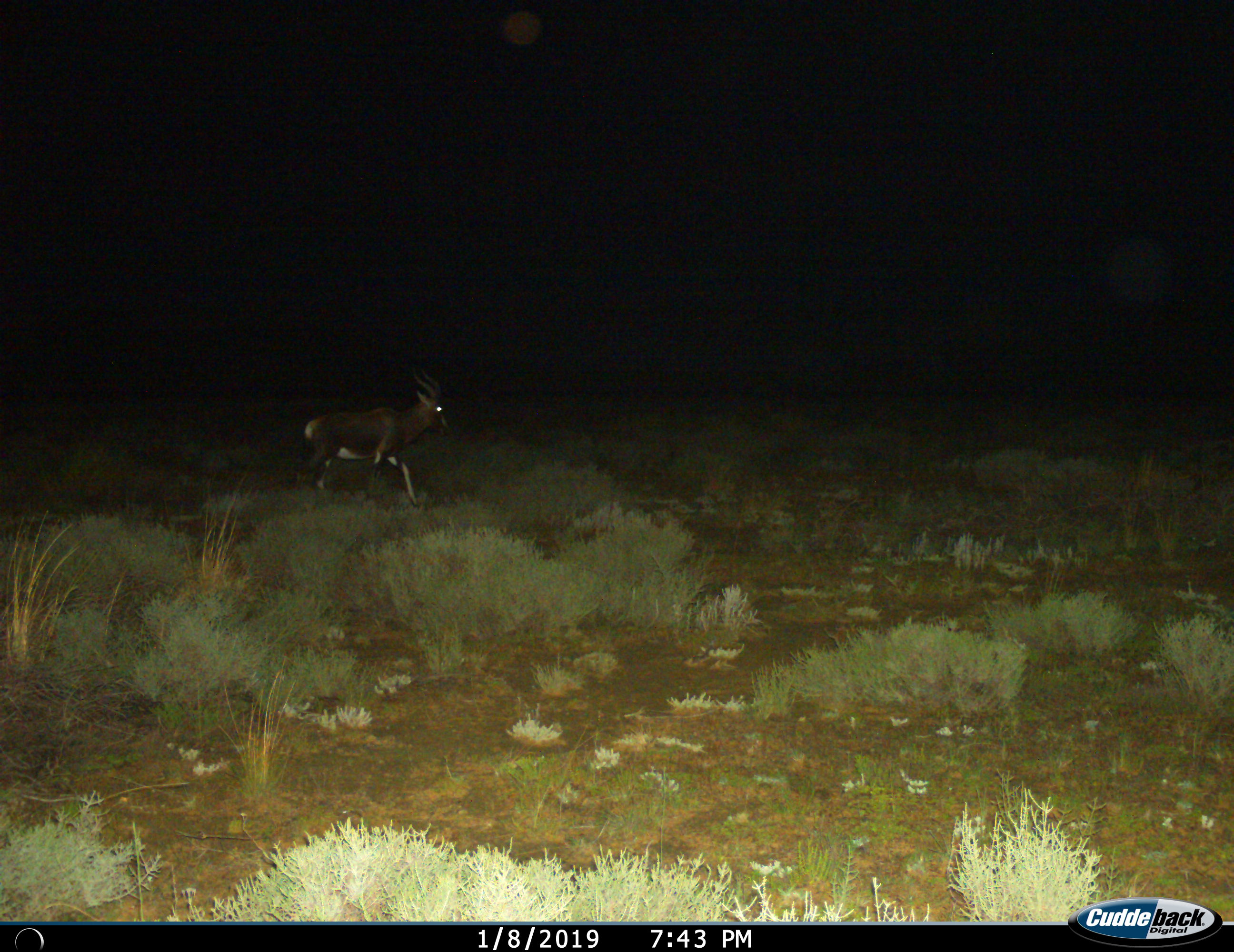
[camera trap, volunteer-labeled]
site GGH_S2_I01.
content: unidentified animal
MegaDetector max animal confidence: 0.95